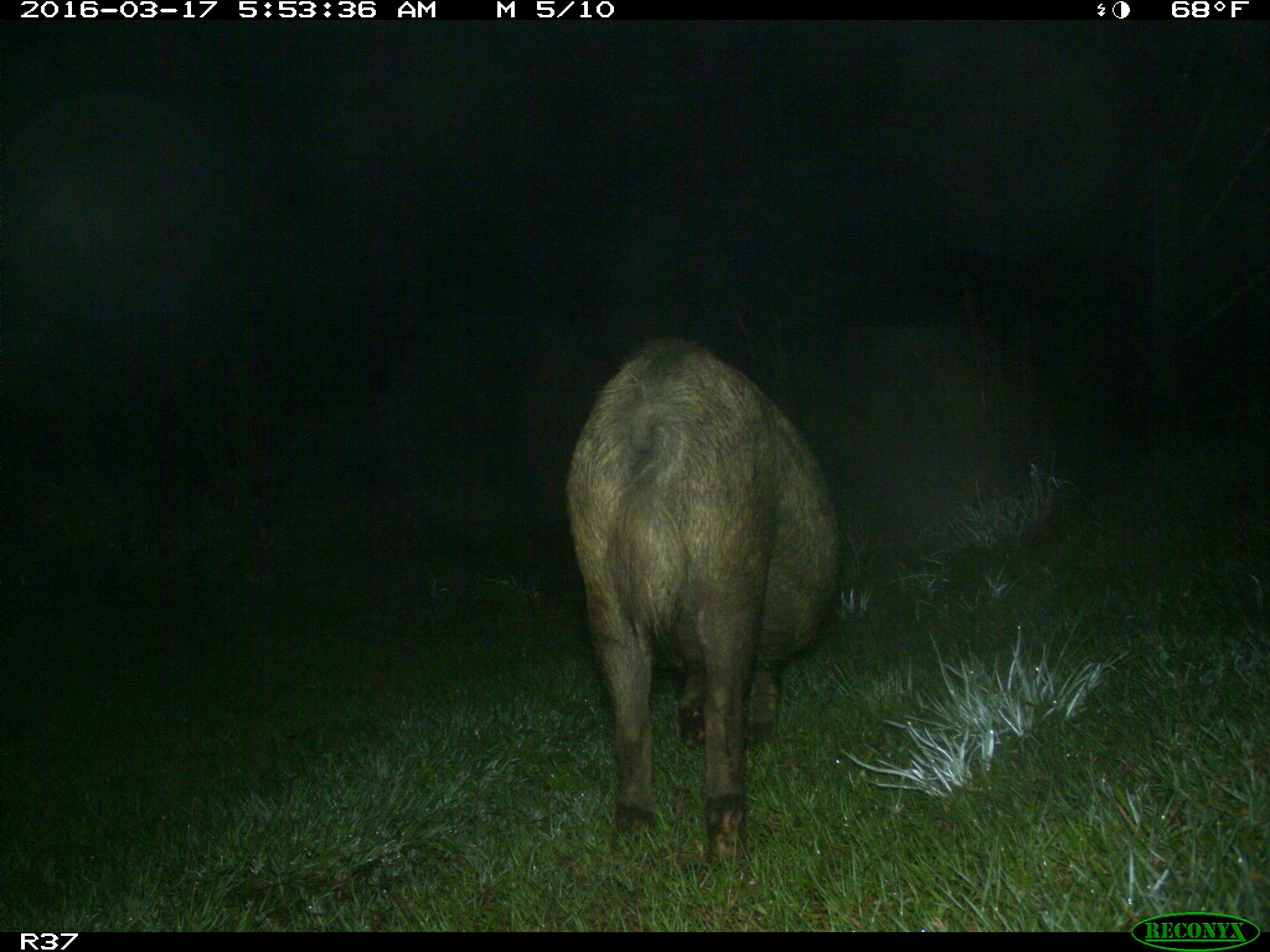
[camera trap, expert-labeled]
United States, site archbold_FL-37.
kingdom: Animalia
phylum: Chordata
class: Mammalia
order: Artiodactyla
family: Suidae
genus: Sus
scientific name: Sus scrofa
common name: wild boar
Sus scrofa (wild boar).